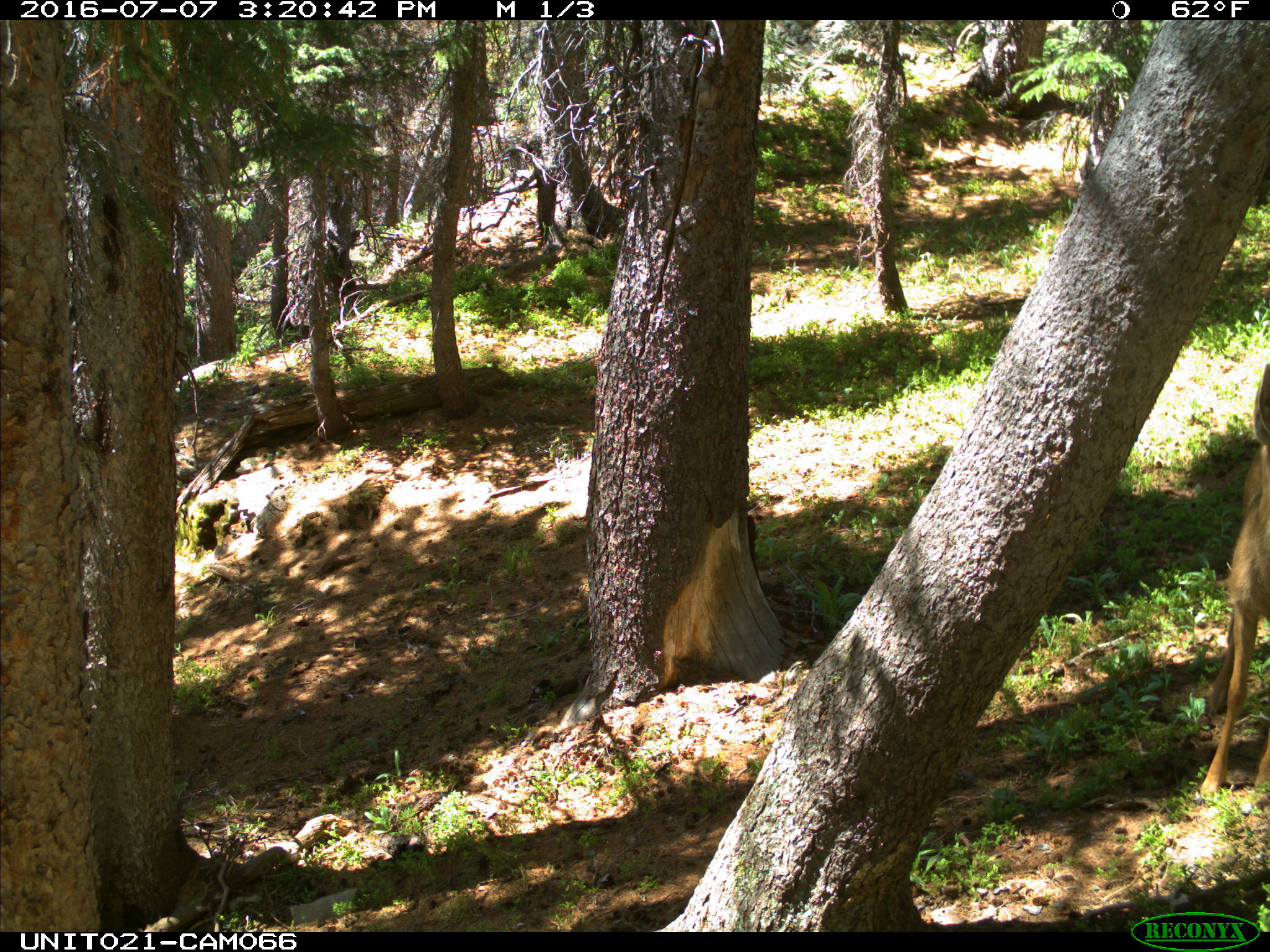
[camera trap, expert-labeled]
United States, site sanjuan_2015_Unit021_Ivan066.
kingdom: Animalia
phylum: Chordata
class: Mammalia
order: Artiodactyla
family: Cervidae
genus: Odocoileus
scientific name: Odocoileus hemionus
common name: mule deer